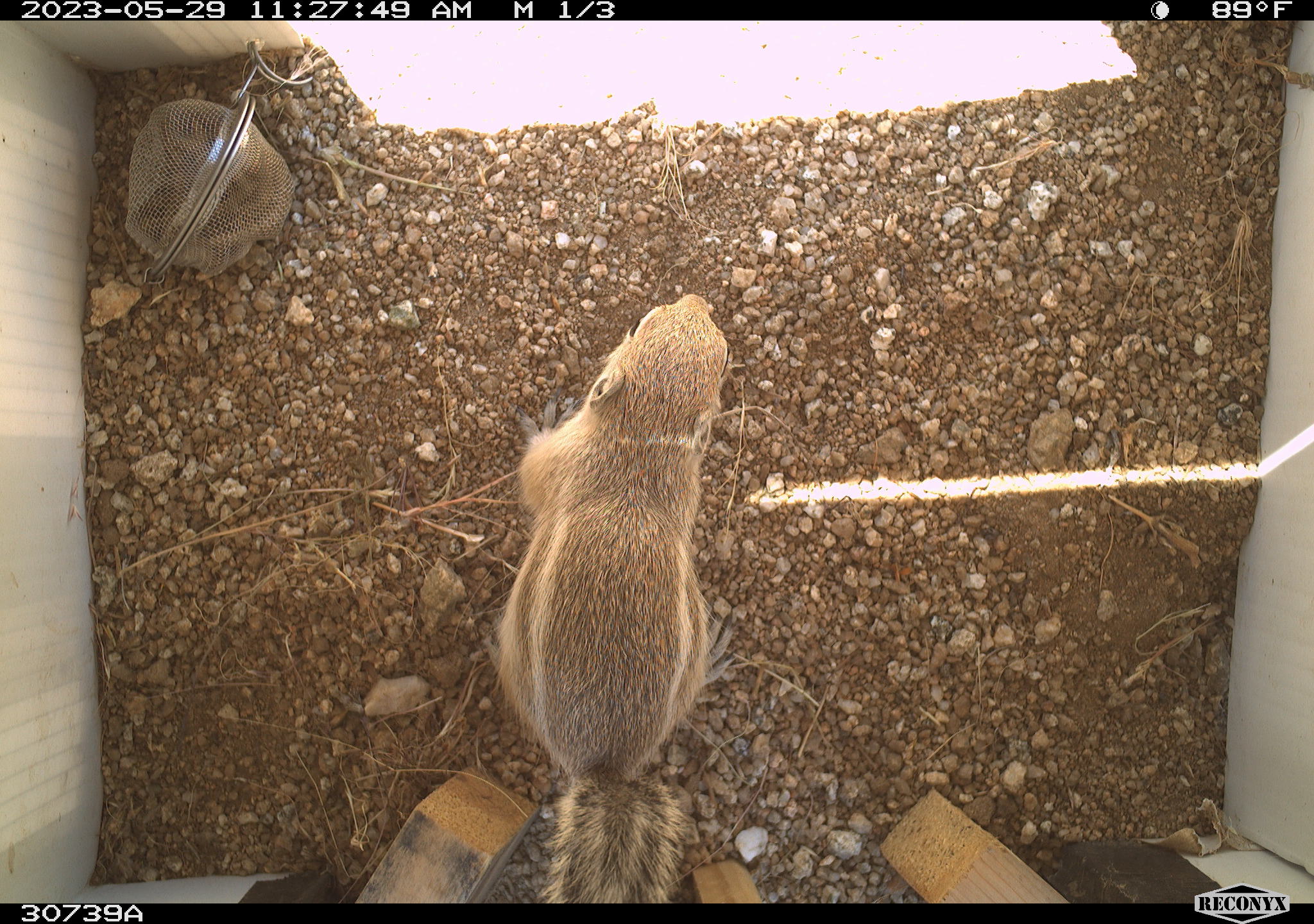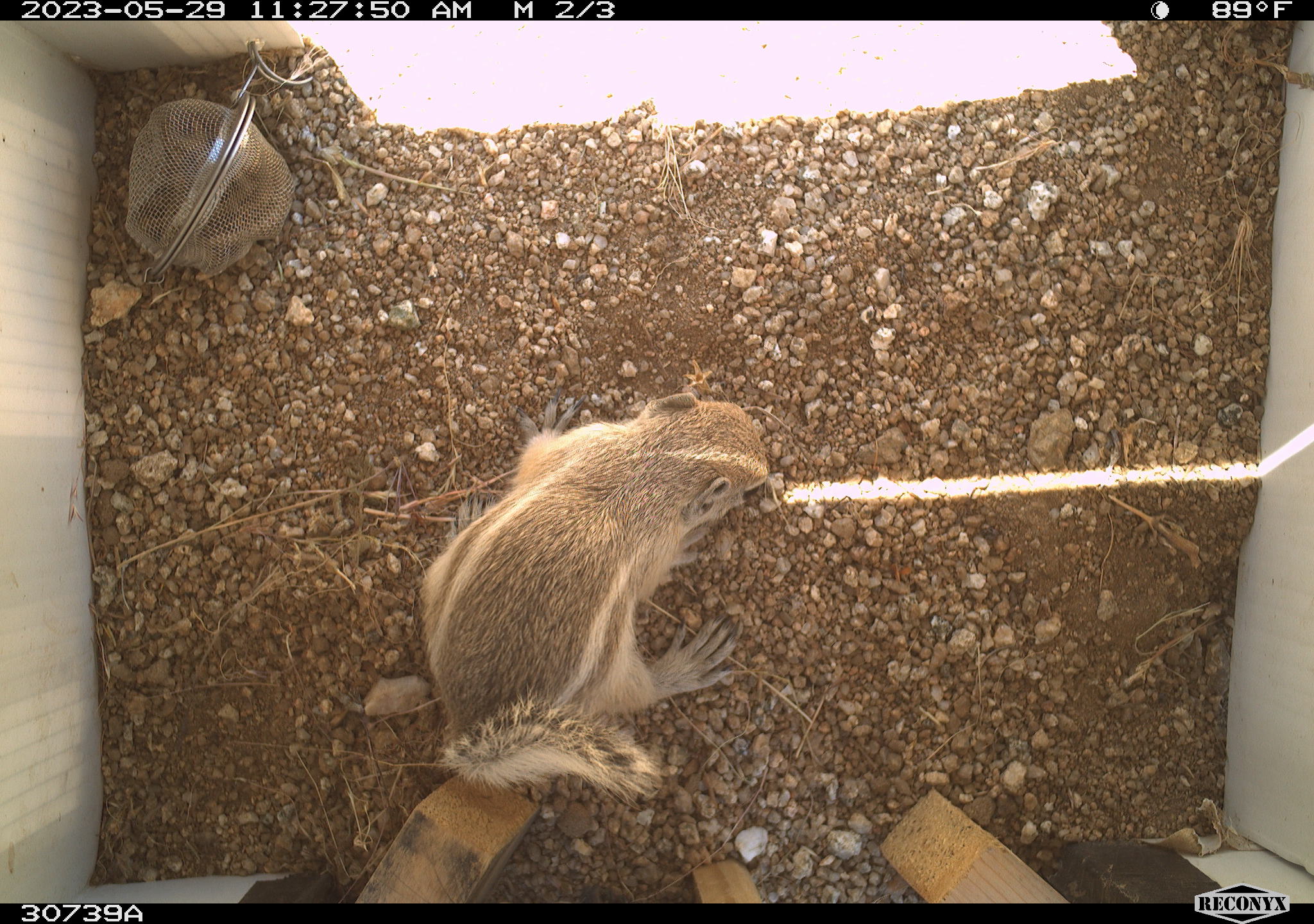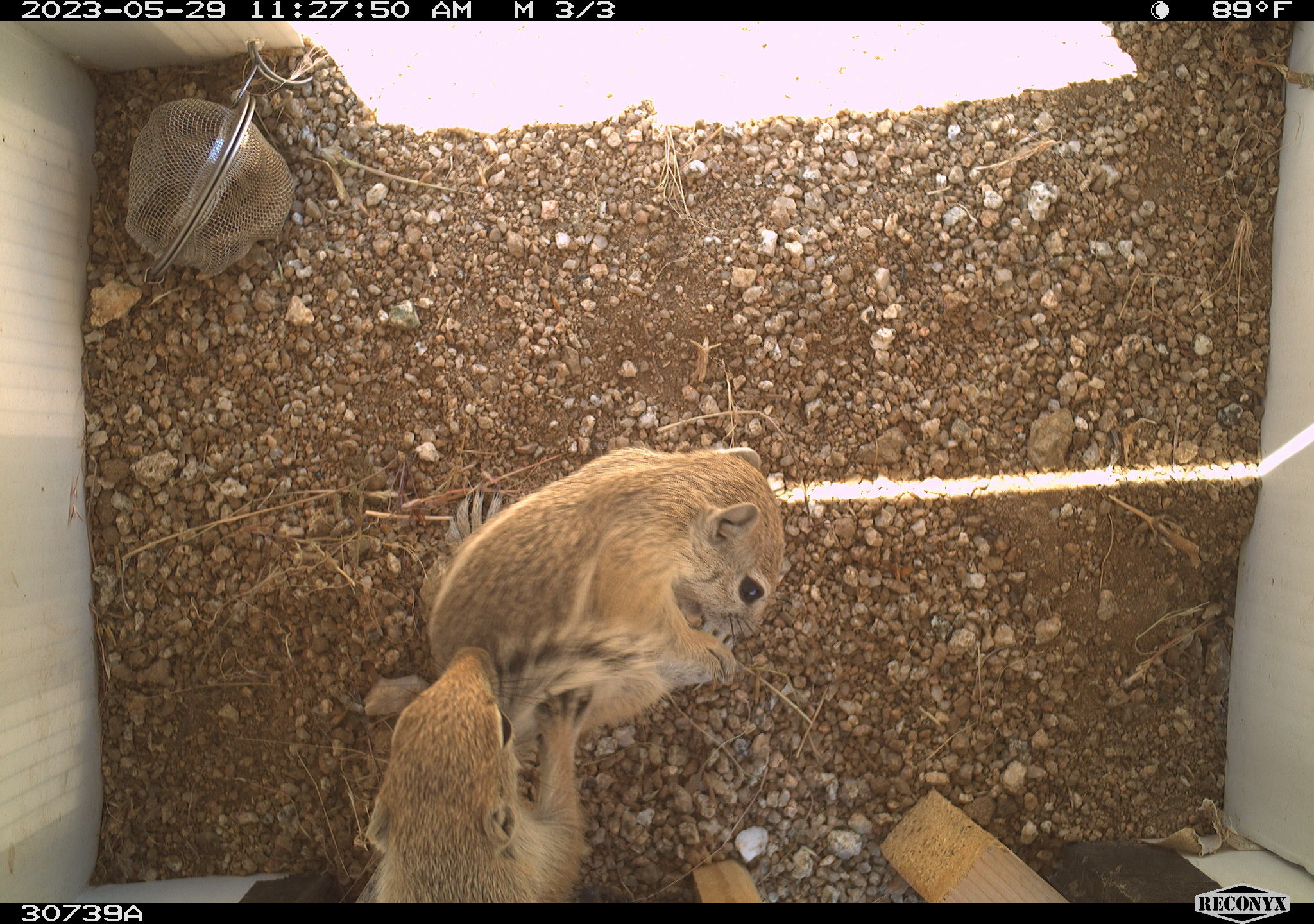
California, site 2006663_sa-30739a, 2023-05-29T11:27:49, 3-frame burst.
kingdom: Animalia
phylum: Chordata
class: Mammalia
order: Rodentia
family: Sciuridae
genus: Ammospermophilus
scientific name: Ammospermophilus leucurus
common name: white-tailed antelope squirrel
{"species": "white-tailed antelope squirrel (Ammospermophilus leucurus)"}